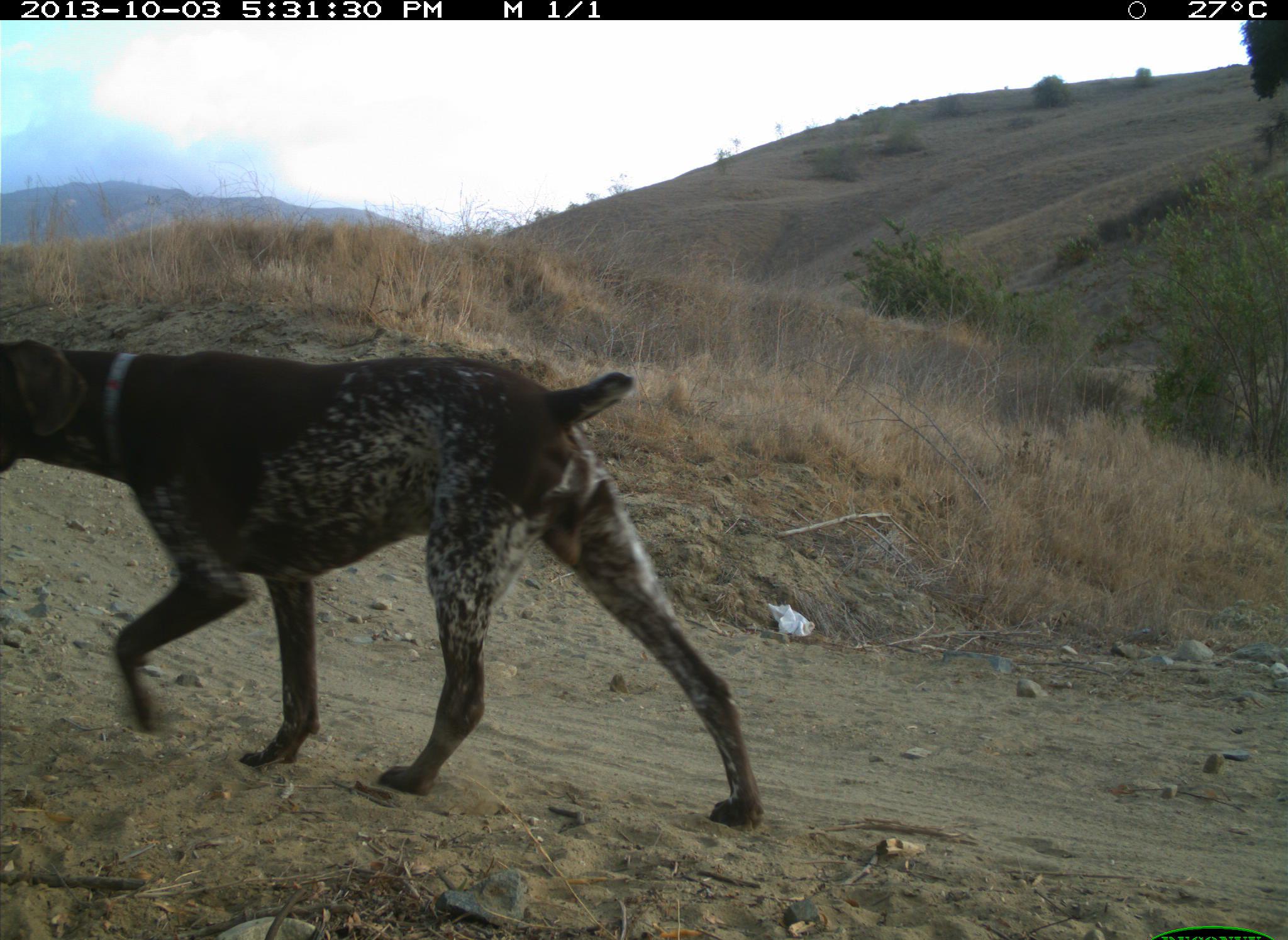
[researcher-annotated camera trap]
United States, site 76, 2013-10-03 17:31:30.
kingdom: Animalia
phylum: Chordata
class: Mammalia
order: Carnivora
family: Canidae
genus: Canis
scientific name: Canis familiaris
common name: domestic dog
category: dog